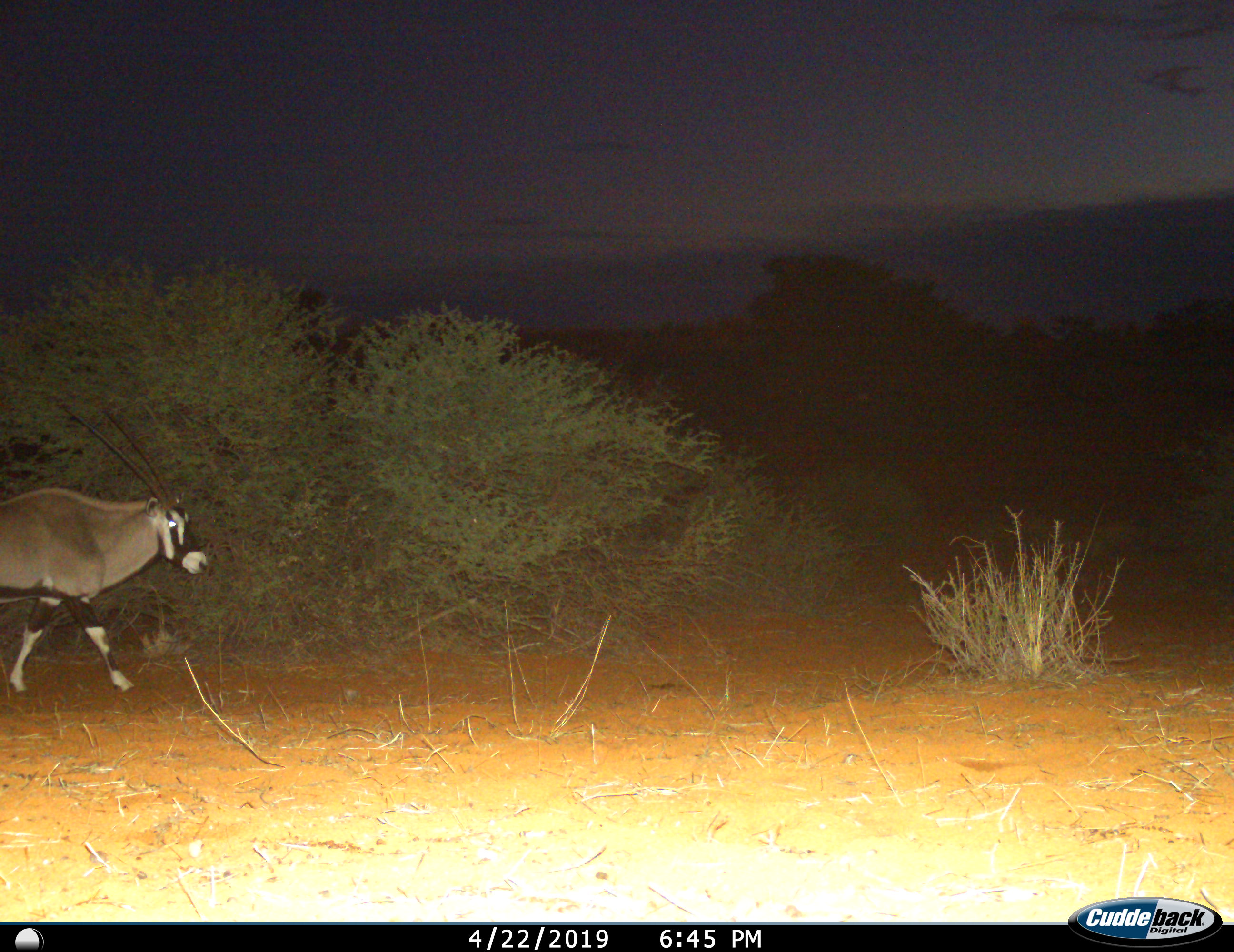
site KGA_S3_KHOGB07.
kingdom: Animalia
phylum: Chordata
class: Mammalia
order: Artiodactyla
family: Bovidae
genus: Oryx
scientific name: Oryx gazella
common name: gemsbok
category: oryx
Oryx (gemsbok) (Oryx gazella), count 1. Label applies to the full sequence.